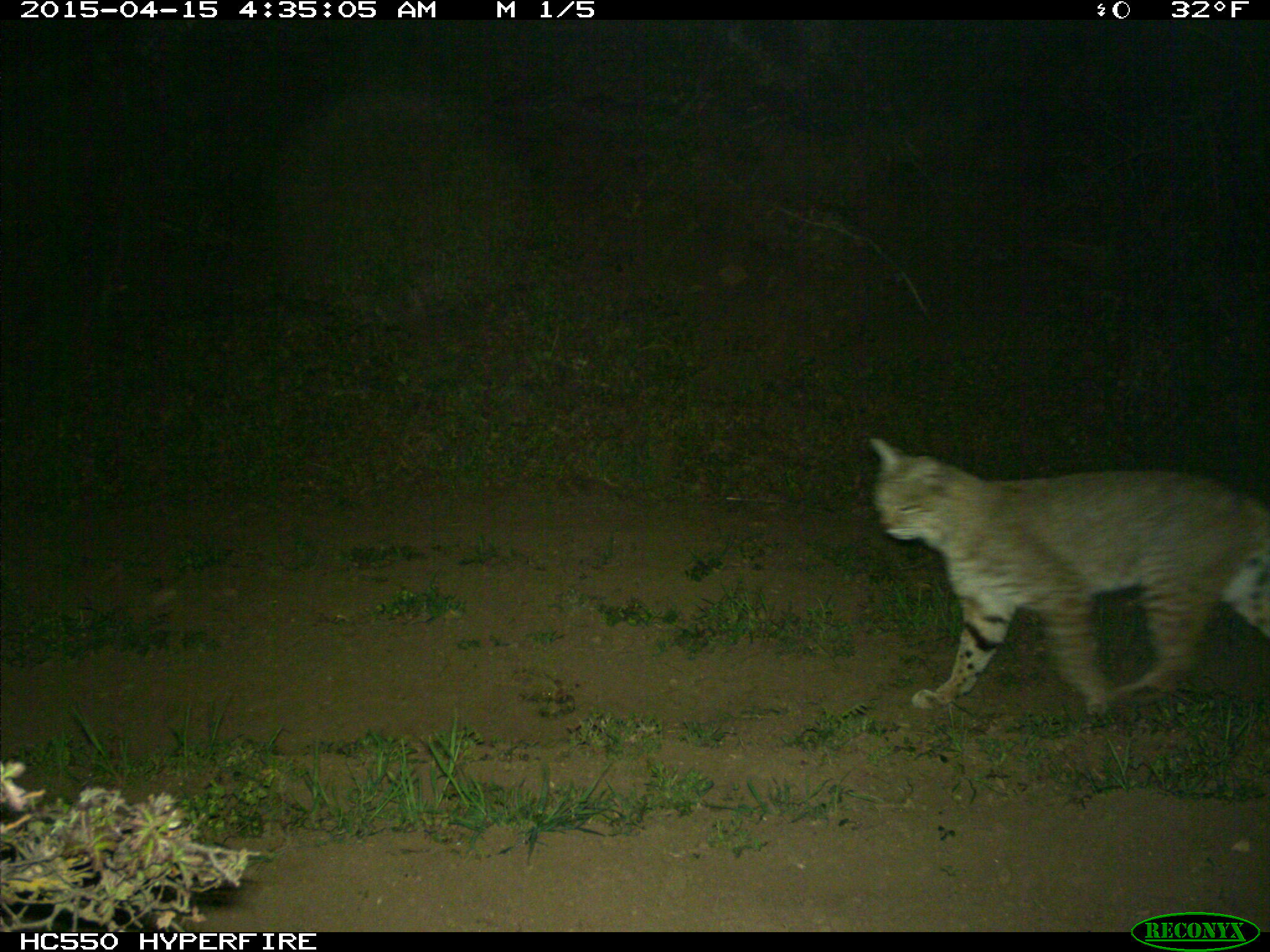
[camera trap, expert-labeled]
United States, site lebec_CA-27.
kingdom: Animalia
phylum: Chordata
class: Mammalia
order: Carnivora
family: Felidae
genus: Lynx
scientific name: Lynx rufus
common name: bobcat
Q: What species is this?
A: Lynx rufus (bobcat).